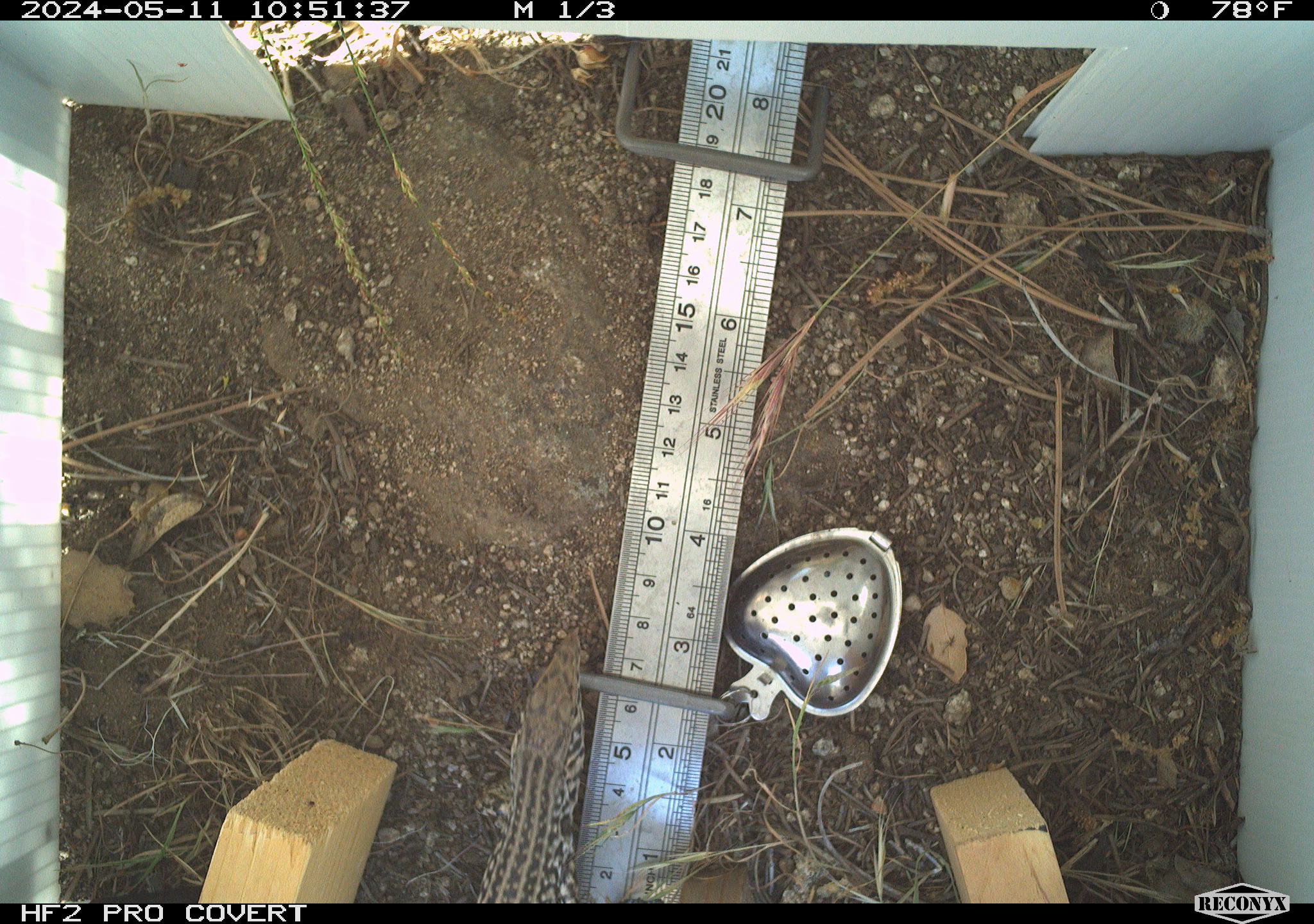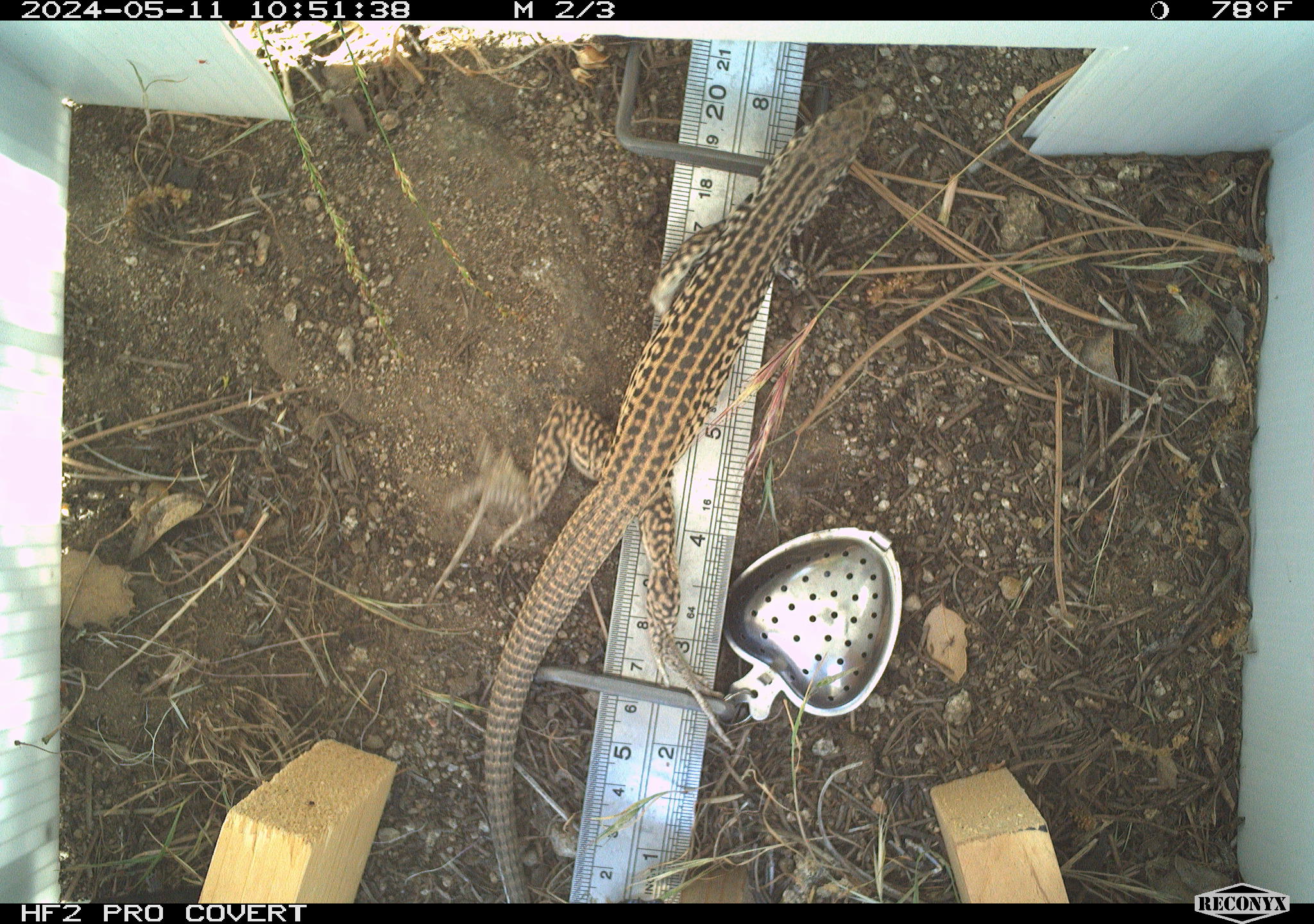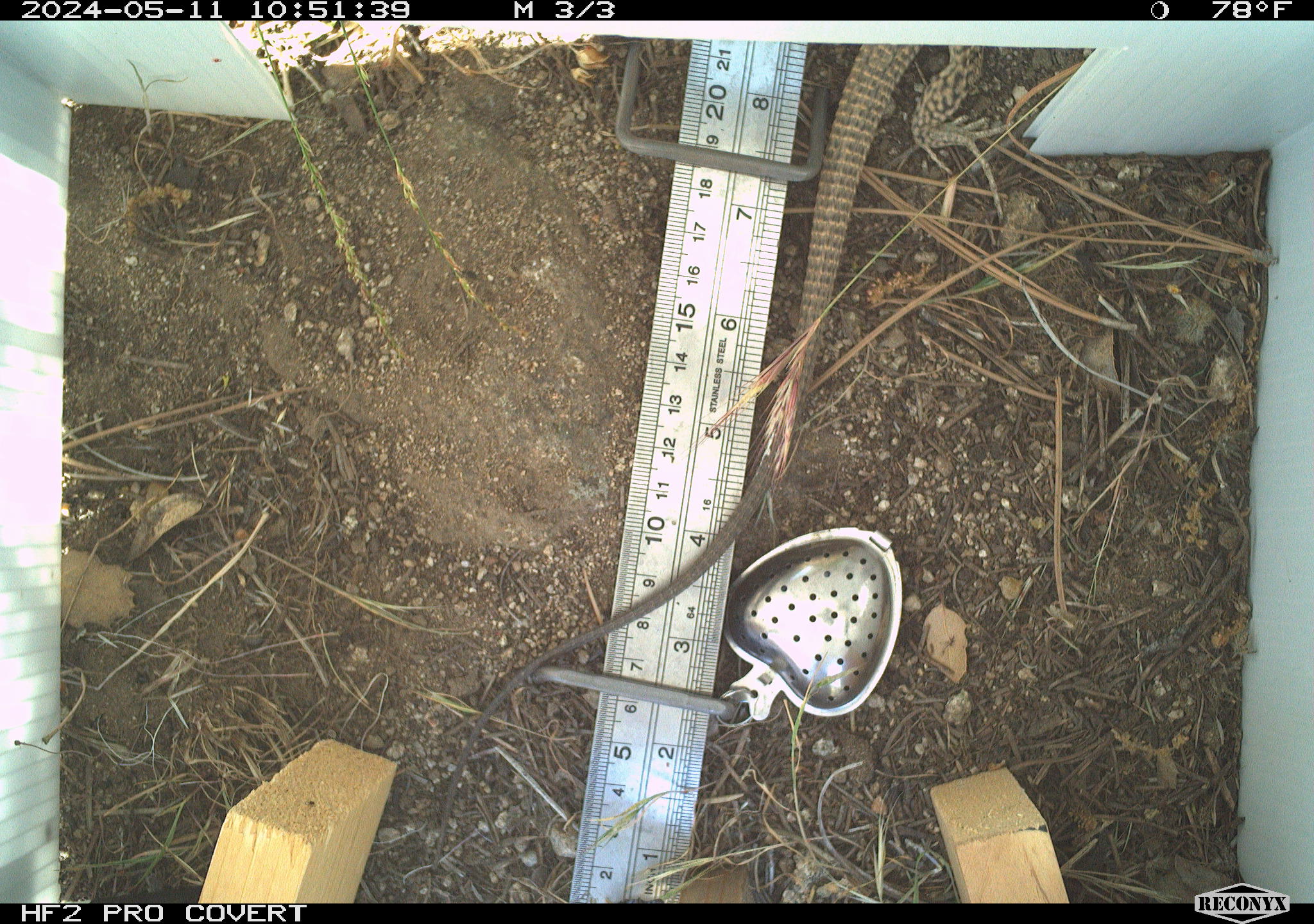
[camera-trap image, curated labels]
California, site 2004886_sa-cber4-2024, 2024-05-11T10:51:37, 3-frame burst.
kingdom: Animalia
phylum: Chordata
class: Reptilia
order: Squamata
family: Teiidae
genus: Aspidoscelis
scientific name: Aspidoscelis tigris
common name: western whiptail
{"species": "western whiptail (Aspidoscelis tigris)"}